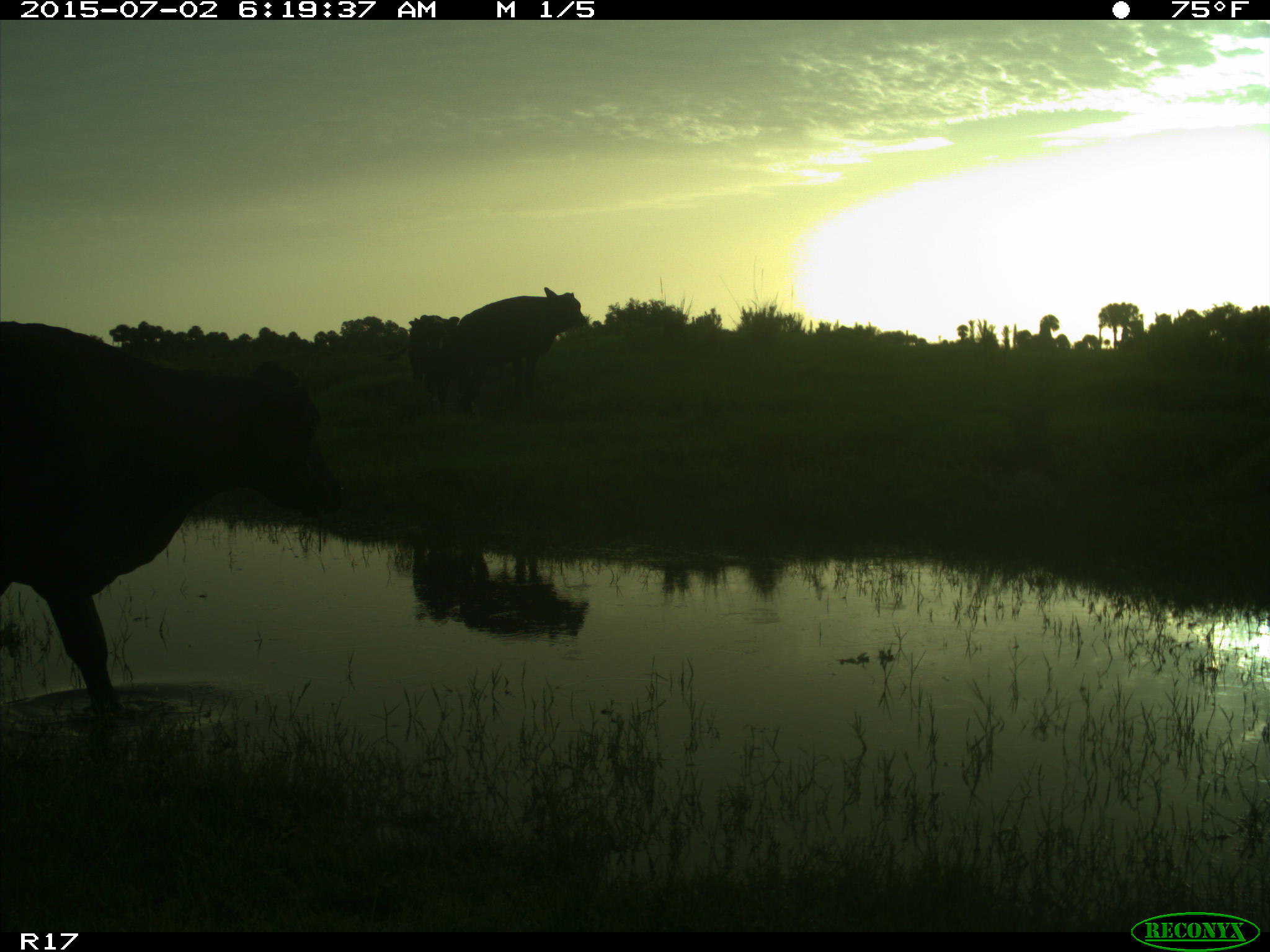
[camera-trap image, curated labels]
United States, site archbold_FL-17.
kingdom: Animalia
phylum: Chordata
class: Mammalia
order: Artiodactyla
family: Bovidae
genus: Bos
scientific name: Bos taurus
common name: domestic cow